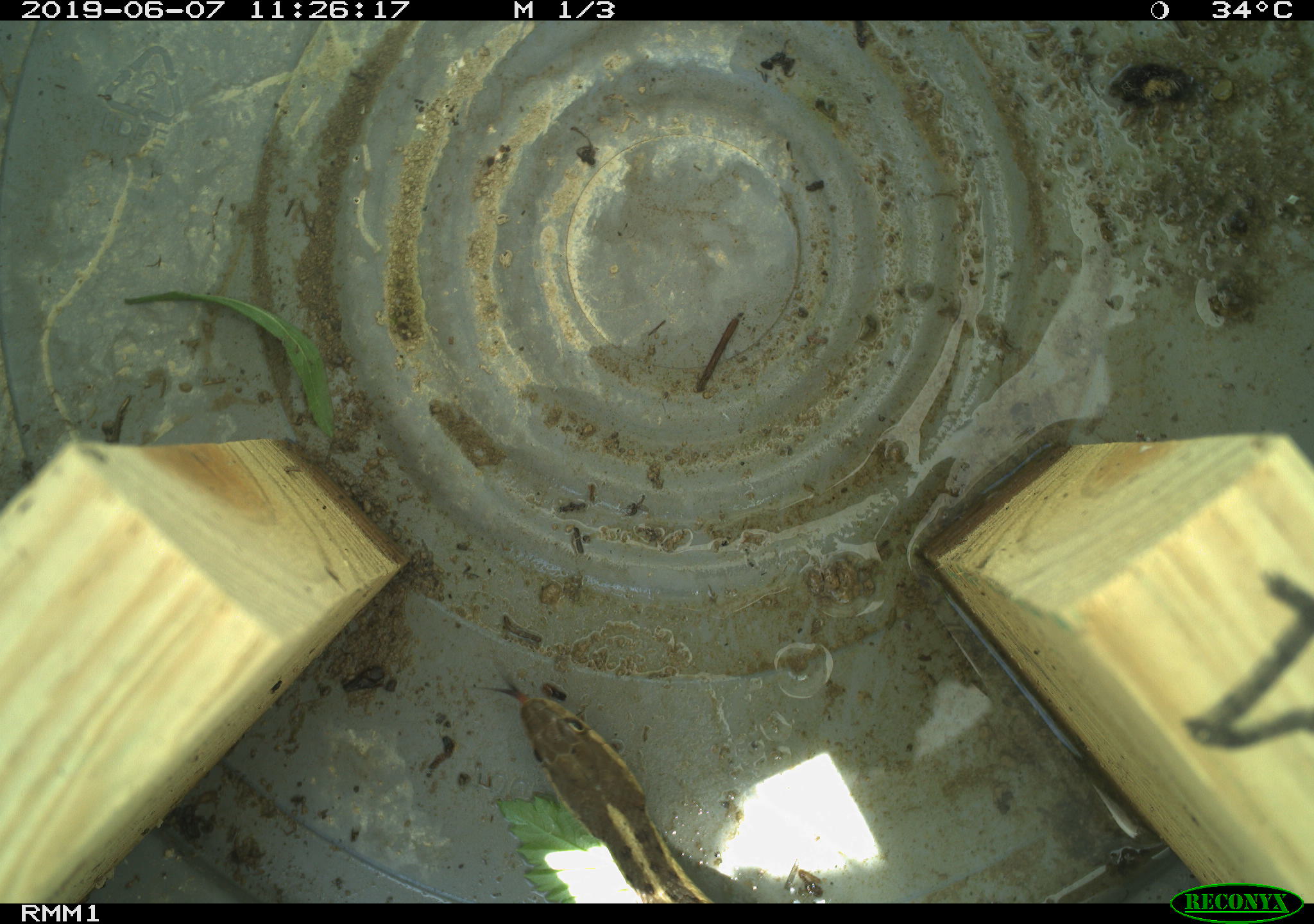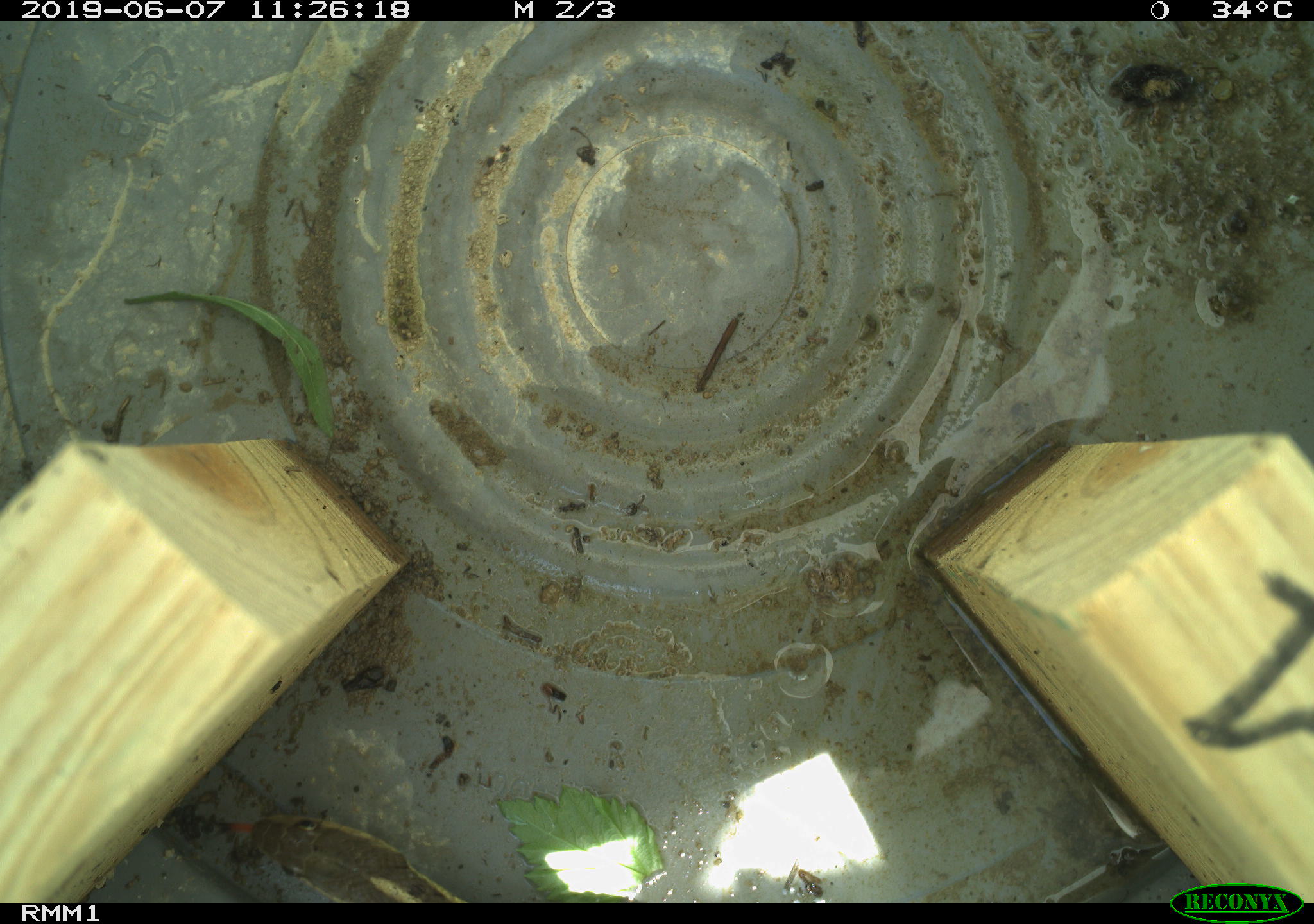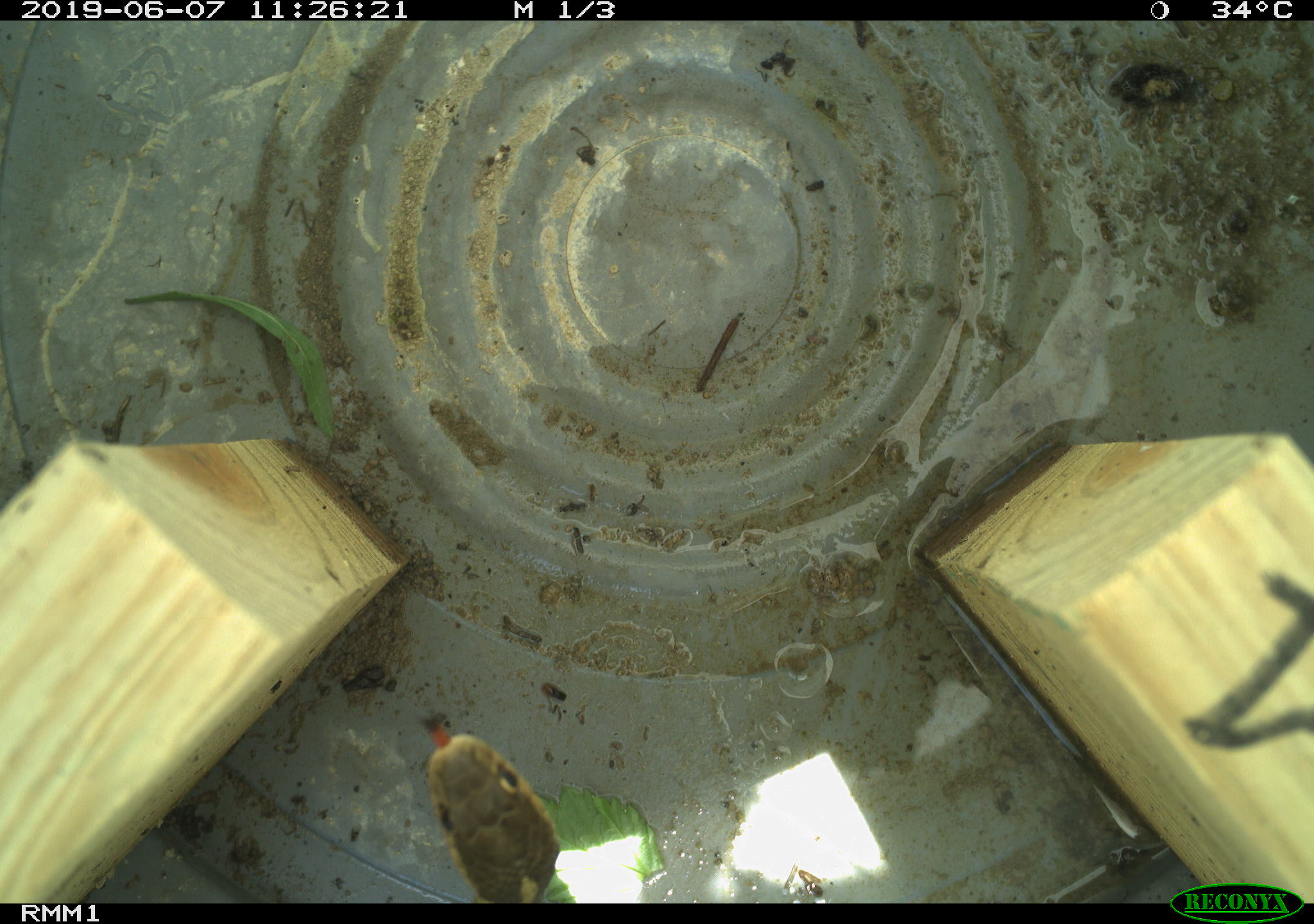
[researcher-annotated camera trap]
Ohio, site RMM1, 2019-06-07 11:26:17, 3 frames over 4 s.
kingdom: Animalia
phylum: Chordata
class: Reptilia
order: Squamata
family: Colubridae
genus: Thamnophis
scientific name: Thamnophis sirtalis sirtalis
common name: eastern gartersnake